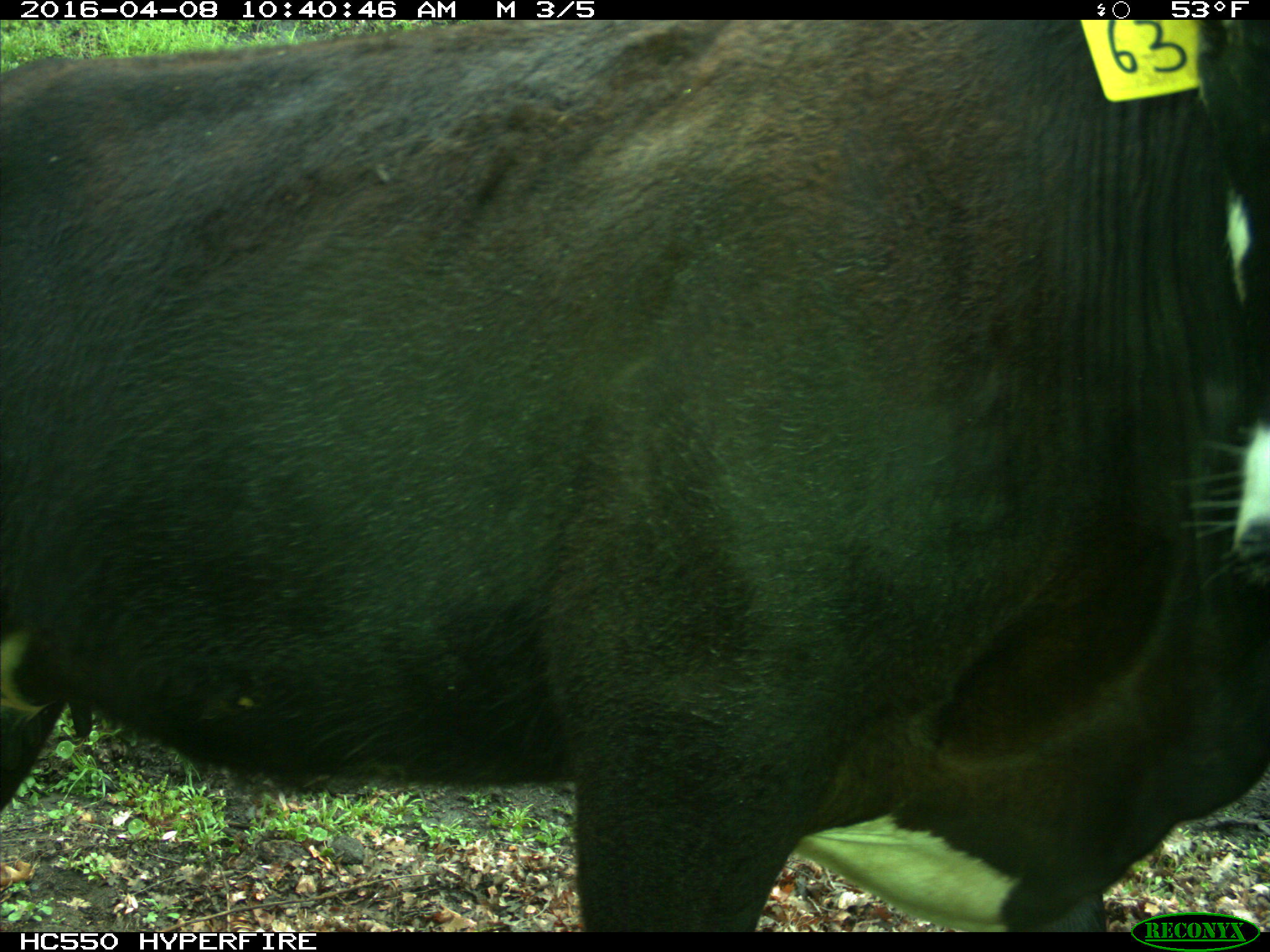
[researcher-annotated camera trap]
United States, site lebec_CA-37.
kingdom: Animalia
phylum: Chordata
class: Mammalia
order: Artiodactyla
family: Bovidae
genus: Bos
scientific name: Bos taurus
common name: domestic cow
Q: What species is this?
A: Bos taurus (domestic cow).